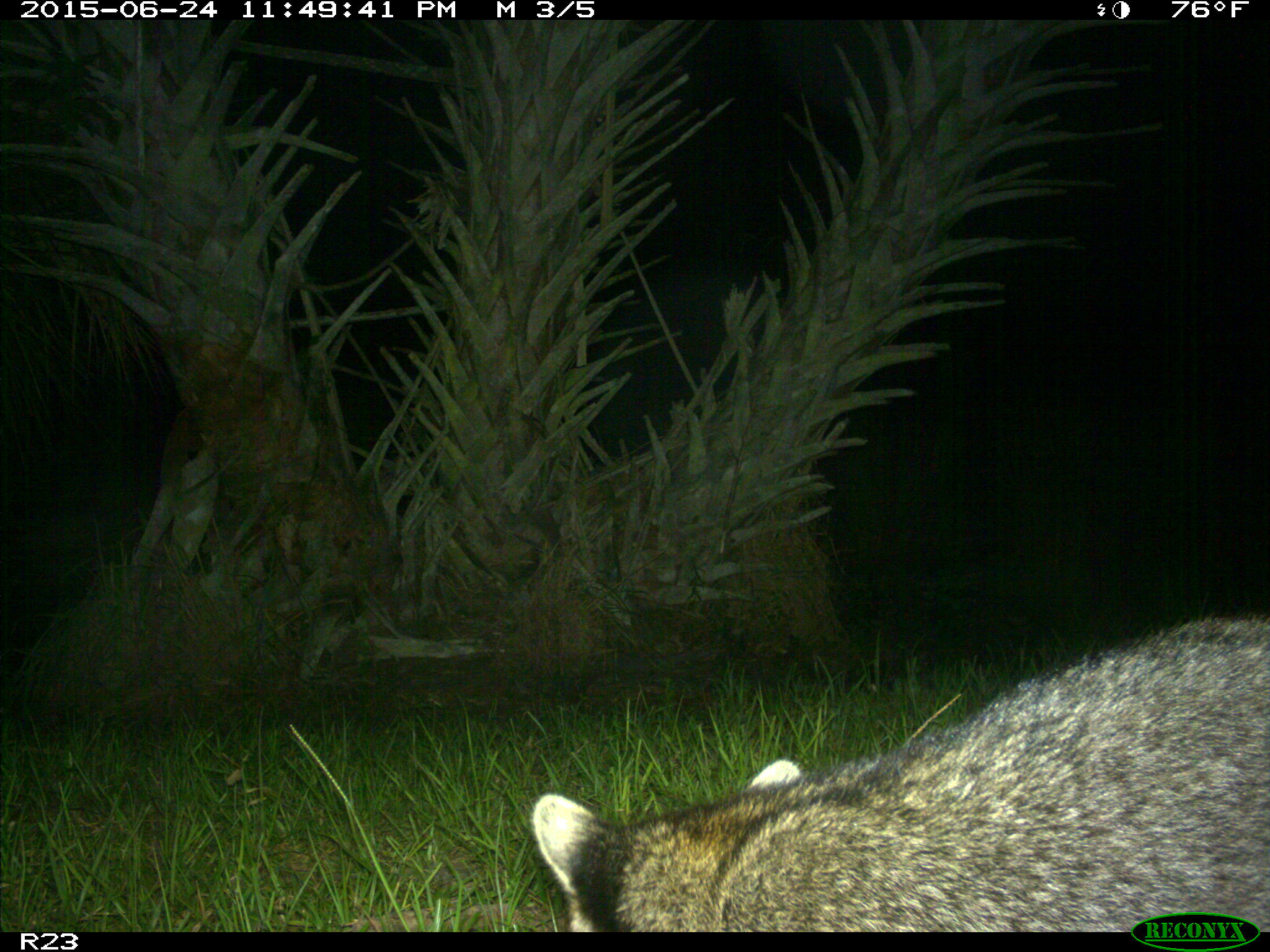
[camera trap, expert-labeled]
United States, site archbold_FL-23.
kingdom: Animalia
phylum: Chordata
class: Mammalia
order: Artiodactyla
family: Bovidae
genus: Bos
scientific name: Bos taurus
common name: domestic cow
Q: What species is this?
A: Bos taurus (domestic cow).